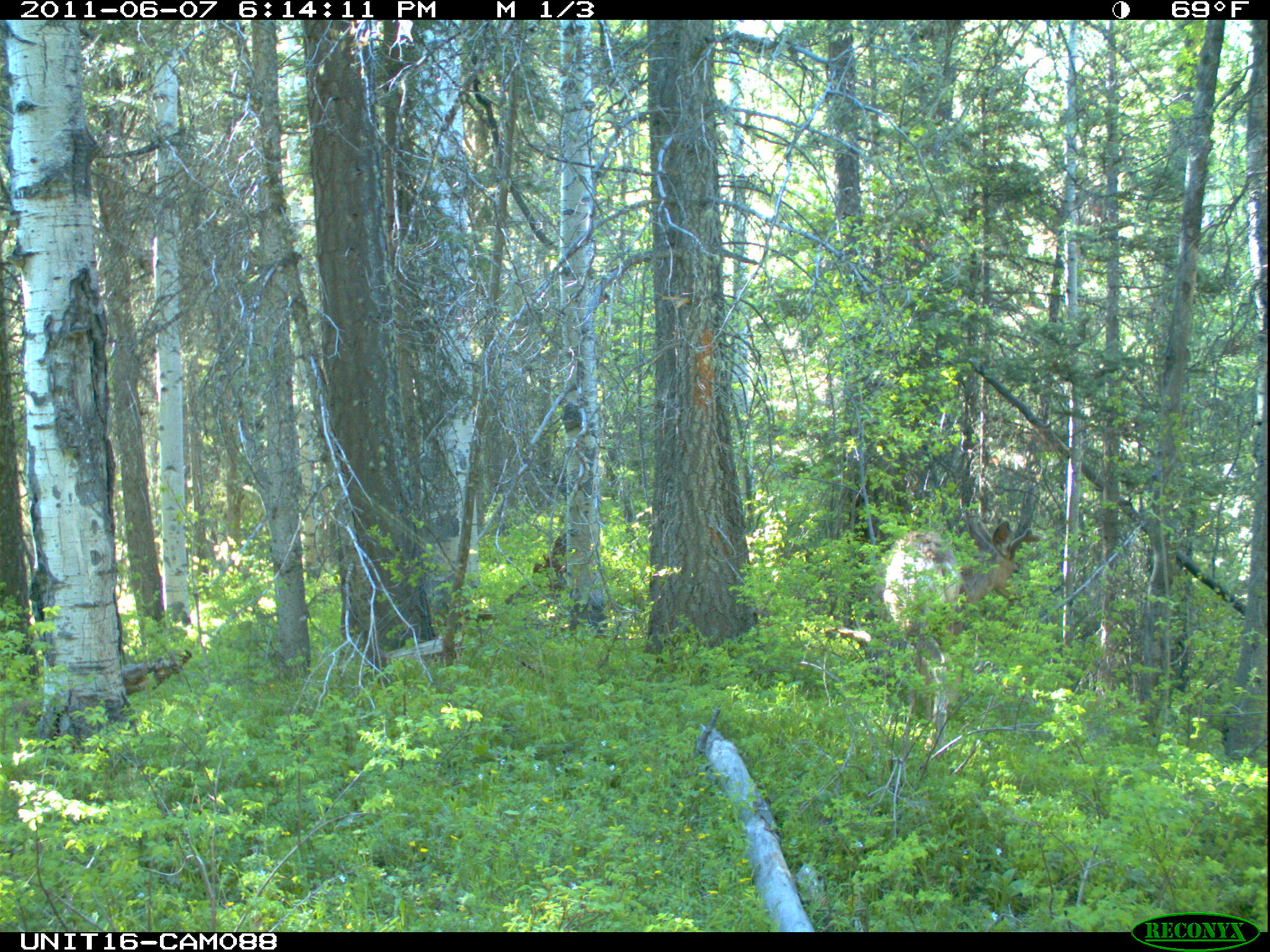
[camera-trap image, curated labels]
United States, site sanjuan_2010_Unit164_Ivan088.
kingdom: Animalia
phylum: Chordata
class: Mammalia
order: Artiodactyla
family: Cervidae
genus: Odocoileus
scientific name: Odocoileus hemionus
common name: mule deer